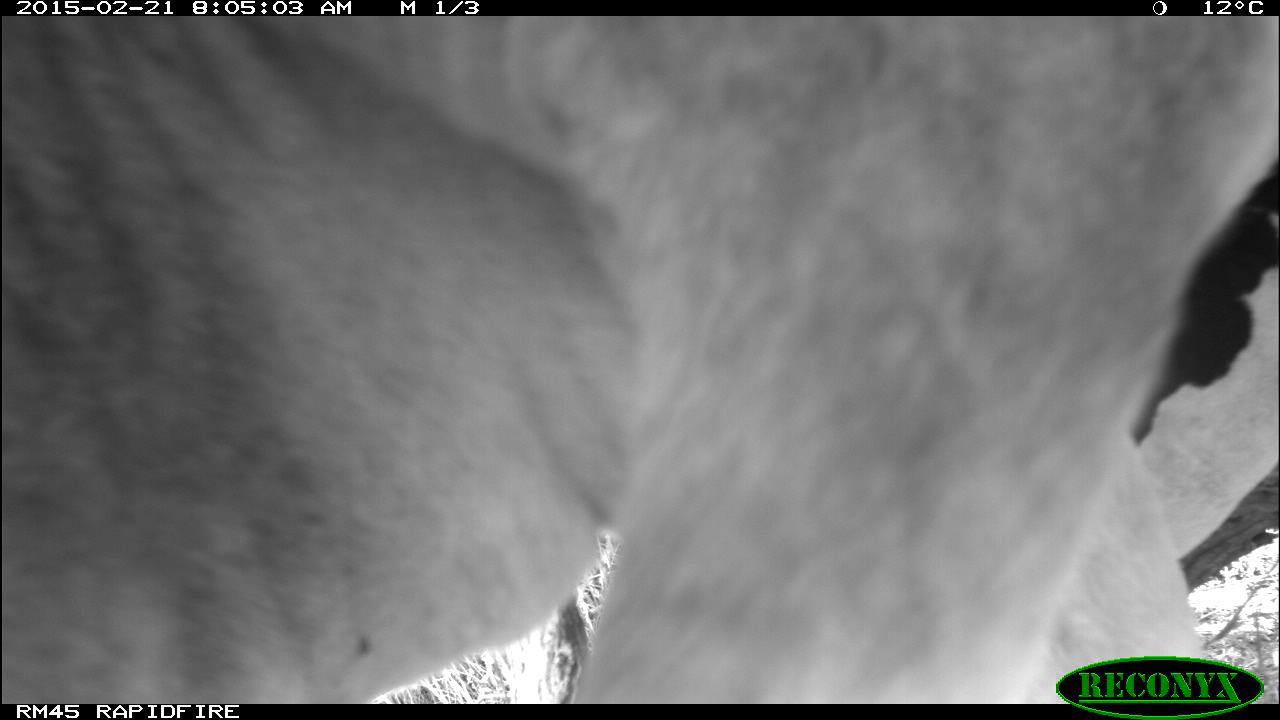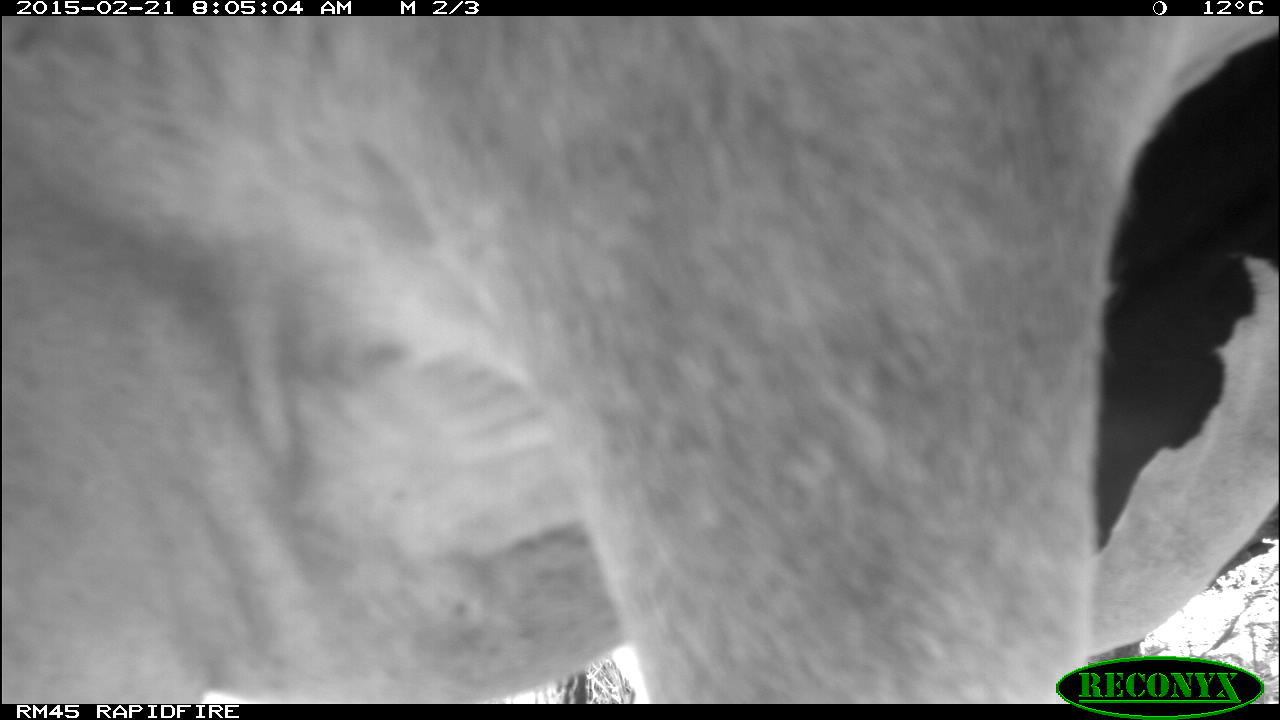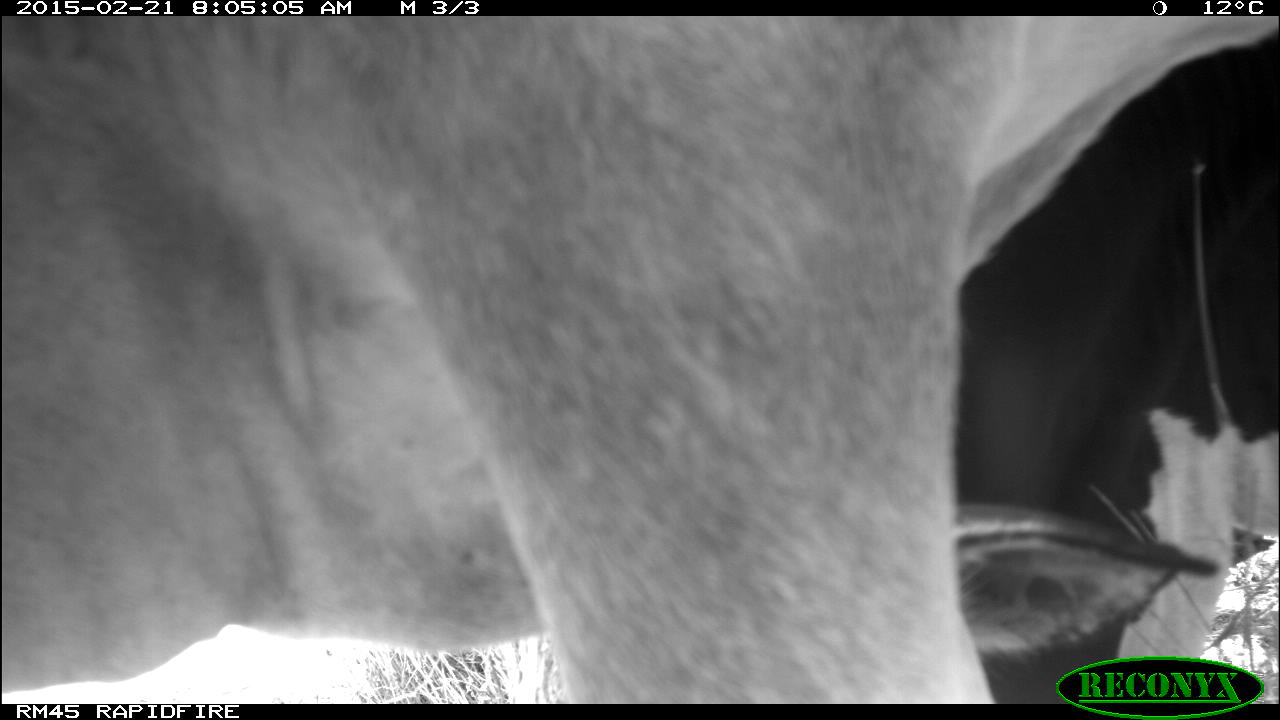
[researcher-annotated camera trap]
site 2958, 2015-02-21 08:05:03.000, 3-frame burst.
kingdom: Animalia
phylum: Chordata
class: Mammalia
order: Artiodactyla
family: Bovidae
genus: Bos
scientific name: Bos taurus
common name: domestic cattle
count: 6